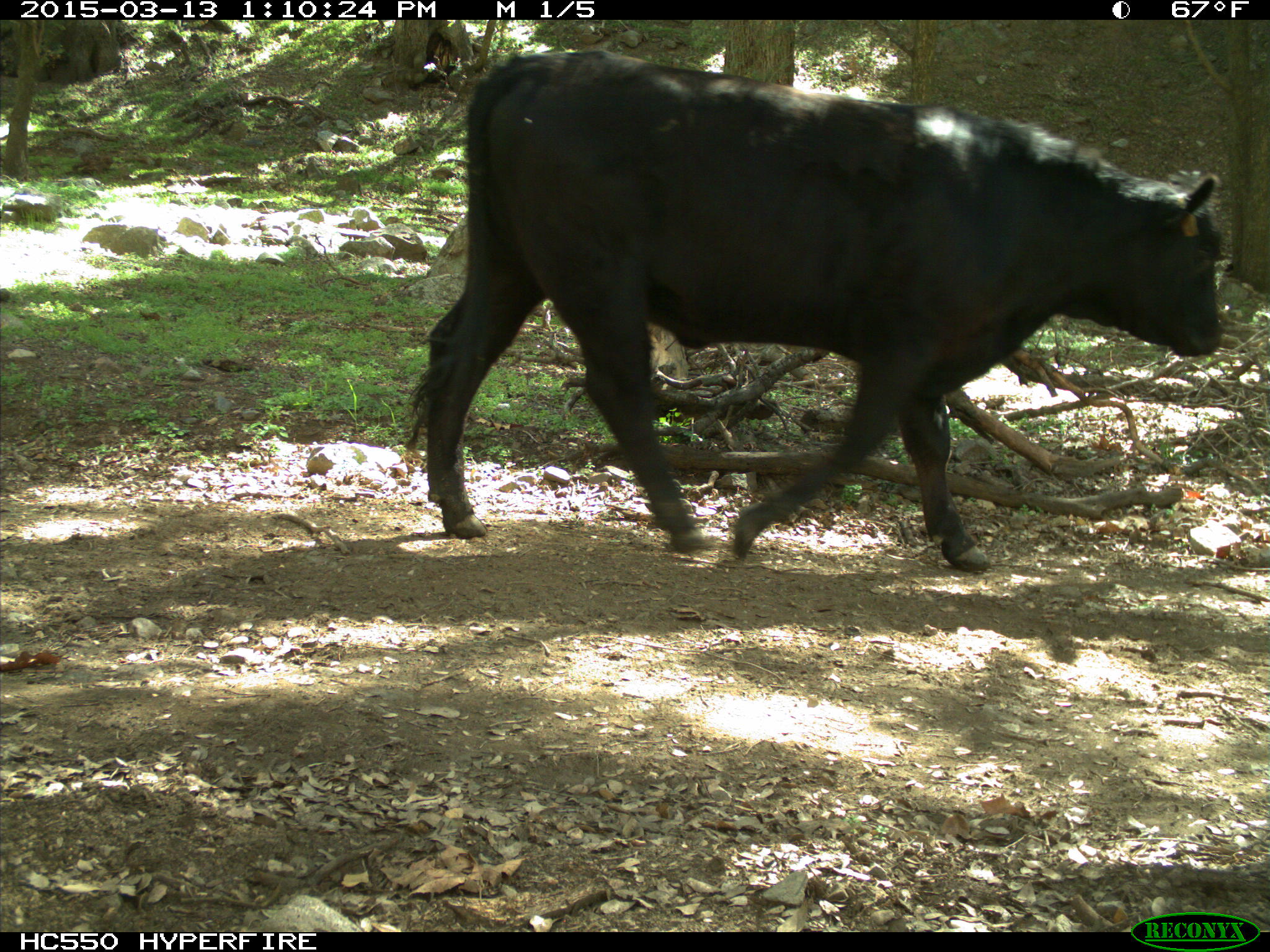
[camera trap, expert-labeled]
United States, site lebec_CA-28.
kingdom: Animalia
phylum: Chordata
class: Mammalia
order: Artiodactyla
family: Bovidae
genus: Bos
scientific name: Bos taurus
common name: domestic cow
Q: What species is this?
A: Bos taurus (domestic cow).